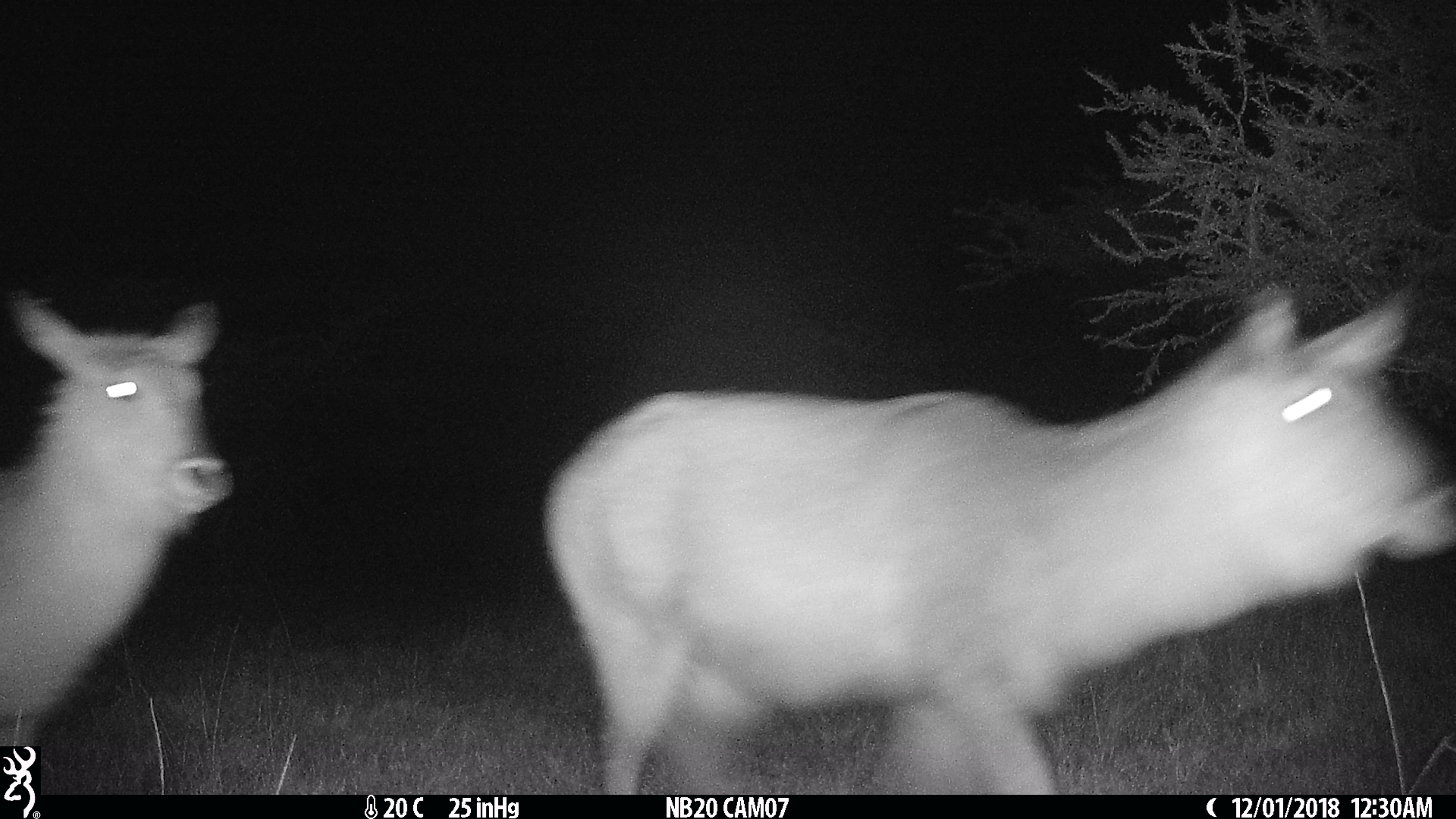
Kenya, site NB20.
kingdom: Animalia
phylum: Chordata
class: Mammalia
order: Artiodactyla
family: Bovidae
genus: Kobus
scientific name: Kobus ellipsiprymnus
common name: waterbuck